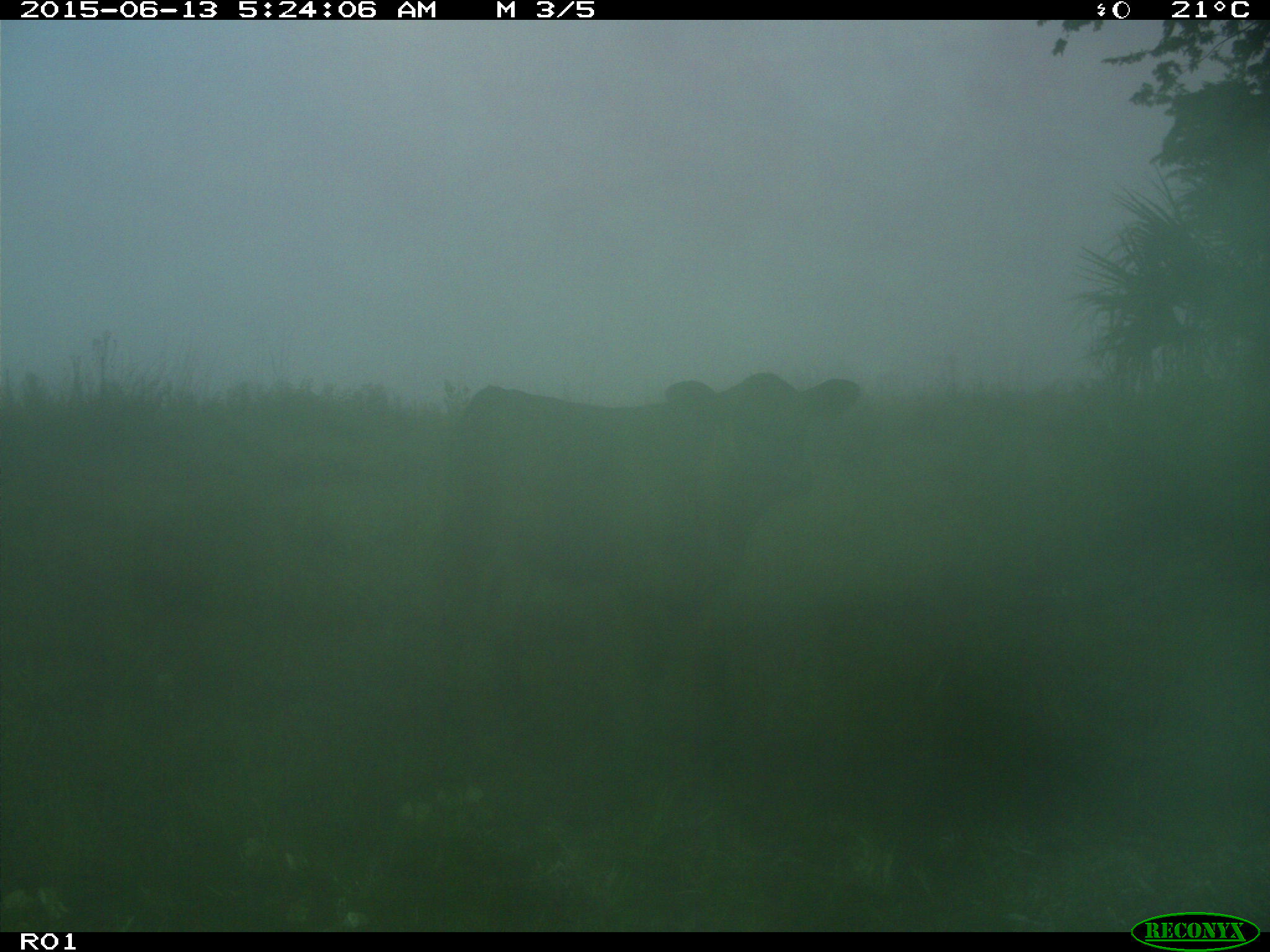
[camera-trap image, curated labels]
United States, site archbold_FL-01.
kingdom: Animalia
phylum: Chordata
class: Mammalia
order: Artiodactyla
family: Bovidae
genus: Bos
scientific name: Bos taurus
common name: domestic cow